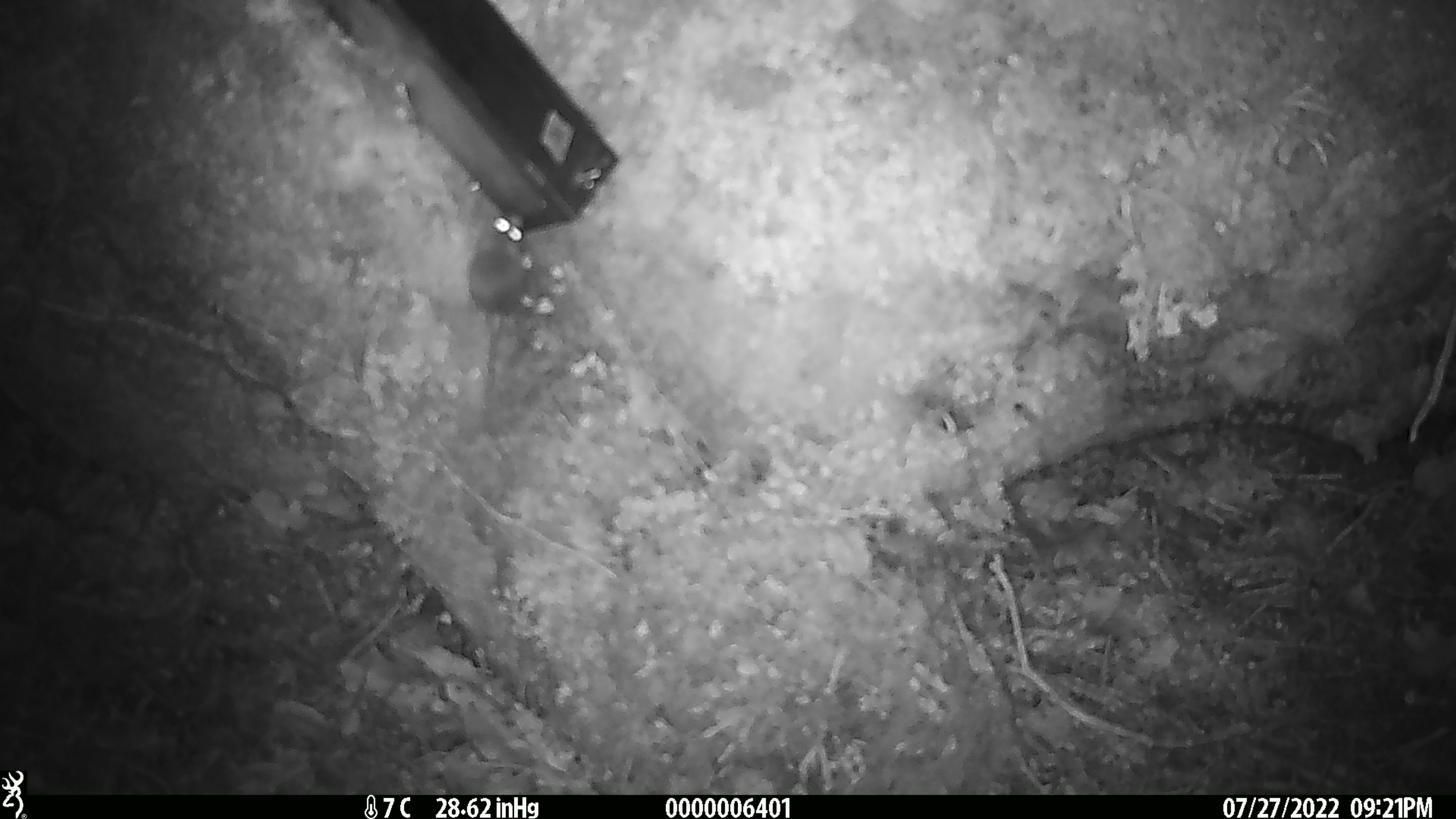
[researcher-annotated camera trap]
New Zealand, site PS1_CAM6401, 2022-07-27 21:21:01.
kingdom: Animalia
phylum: Chordata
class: Mammalia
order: Rodentia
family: Muridae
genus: Mus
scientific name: Mus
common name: mouse